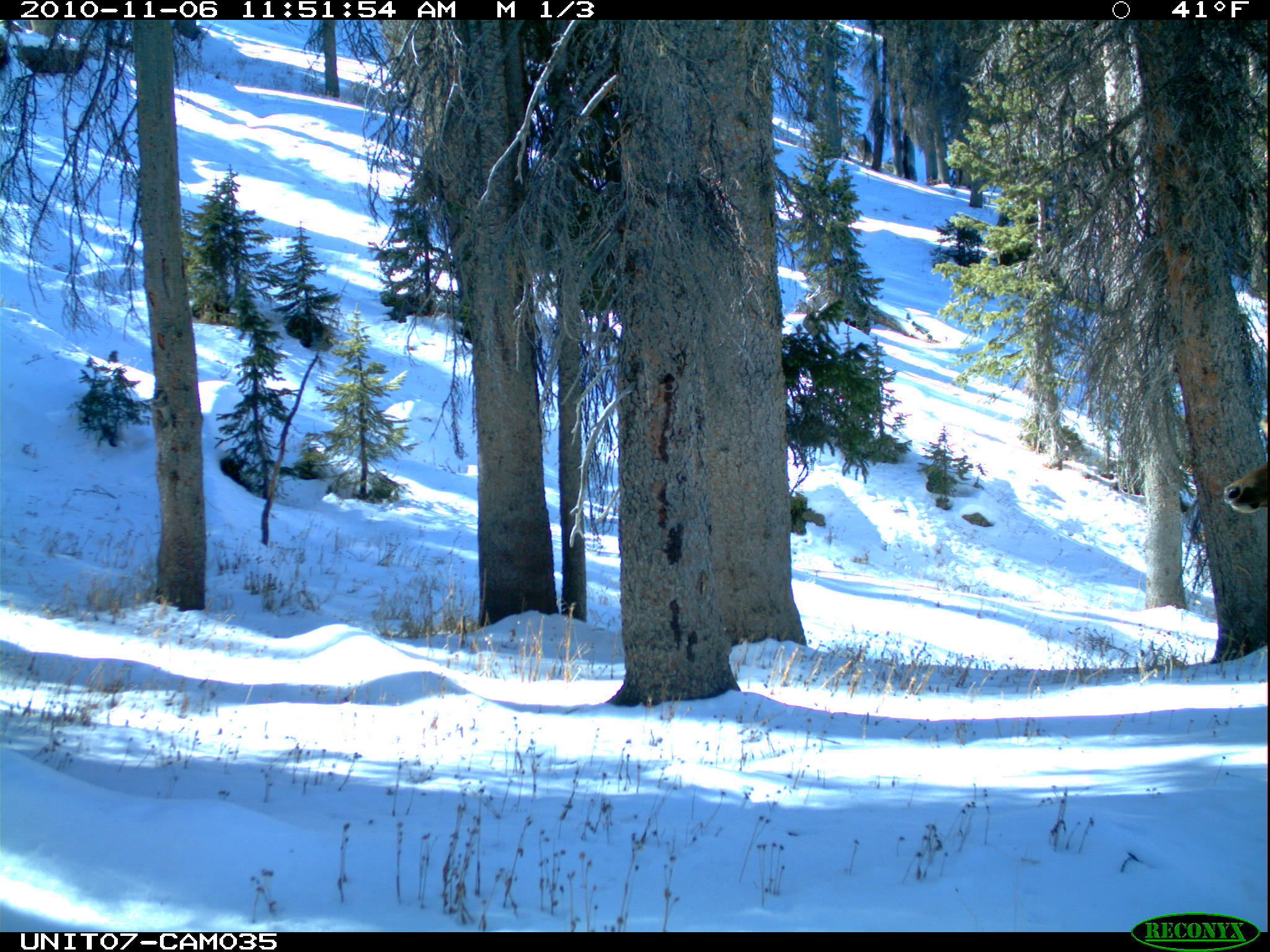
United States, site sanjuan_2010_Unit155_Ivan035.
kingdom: Animalia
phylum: Chordata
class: Mammalia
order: Artiodactyla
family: Cervidae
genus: Cervus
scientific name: Cervus elaphus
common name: red deer